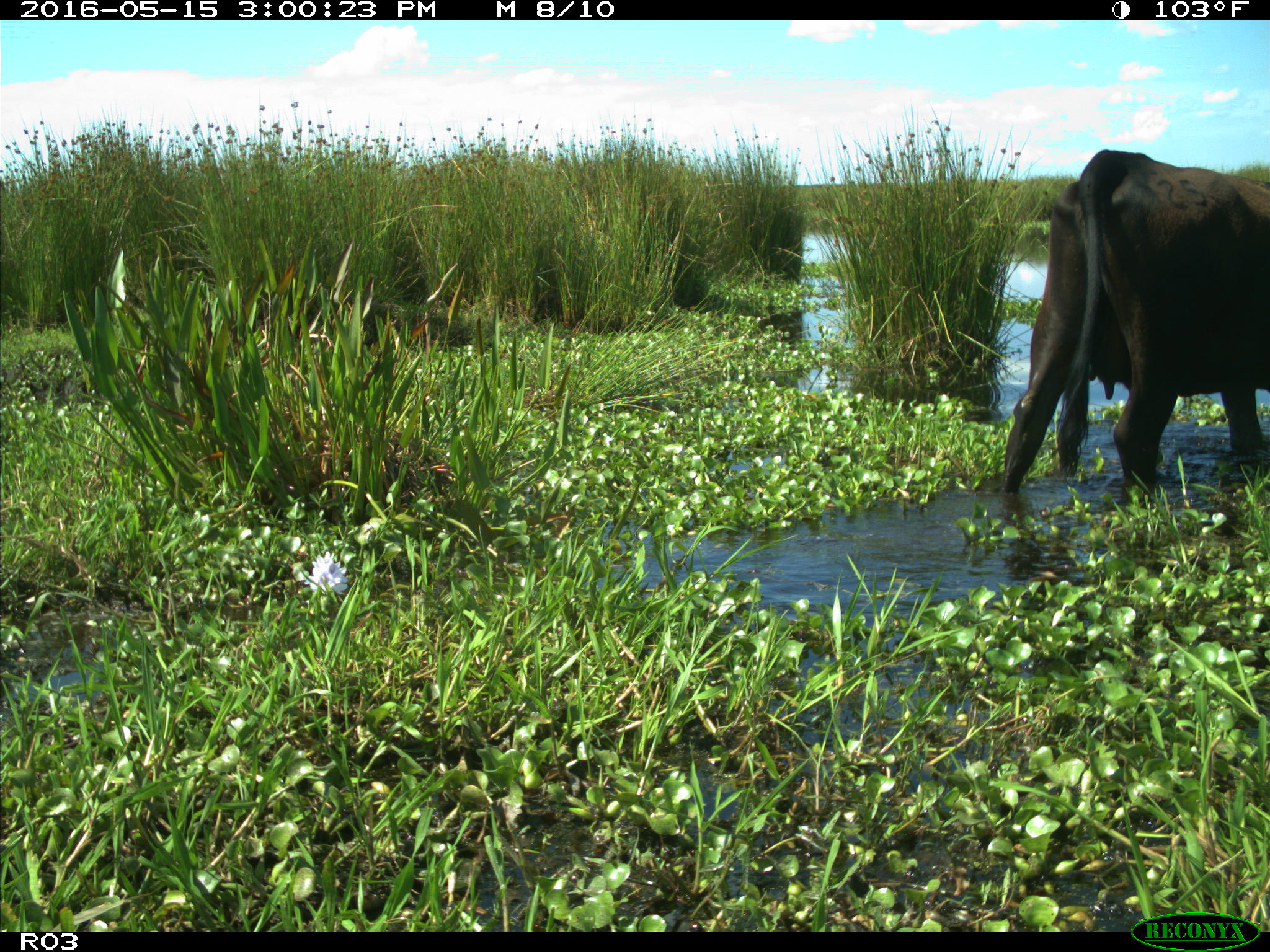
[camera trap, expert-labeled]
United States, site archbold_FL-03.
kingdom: Animalia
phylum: Chordata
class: Mammalia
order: Artiodactyla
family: Bovidae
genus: Bos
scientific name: Bos taurus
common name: domestic cow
Bos taurus (domestic cow).